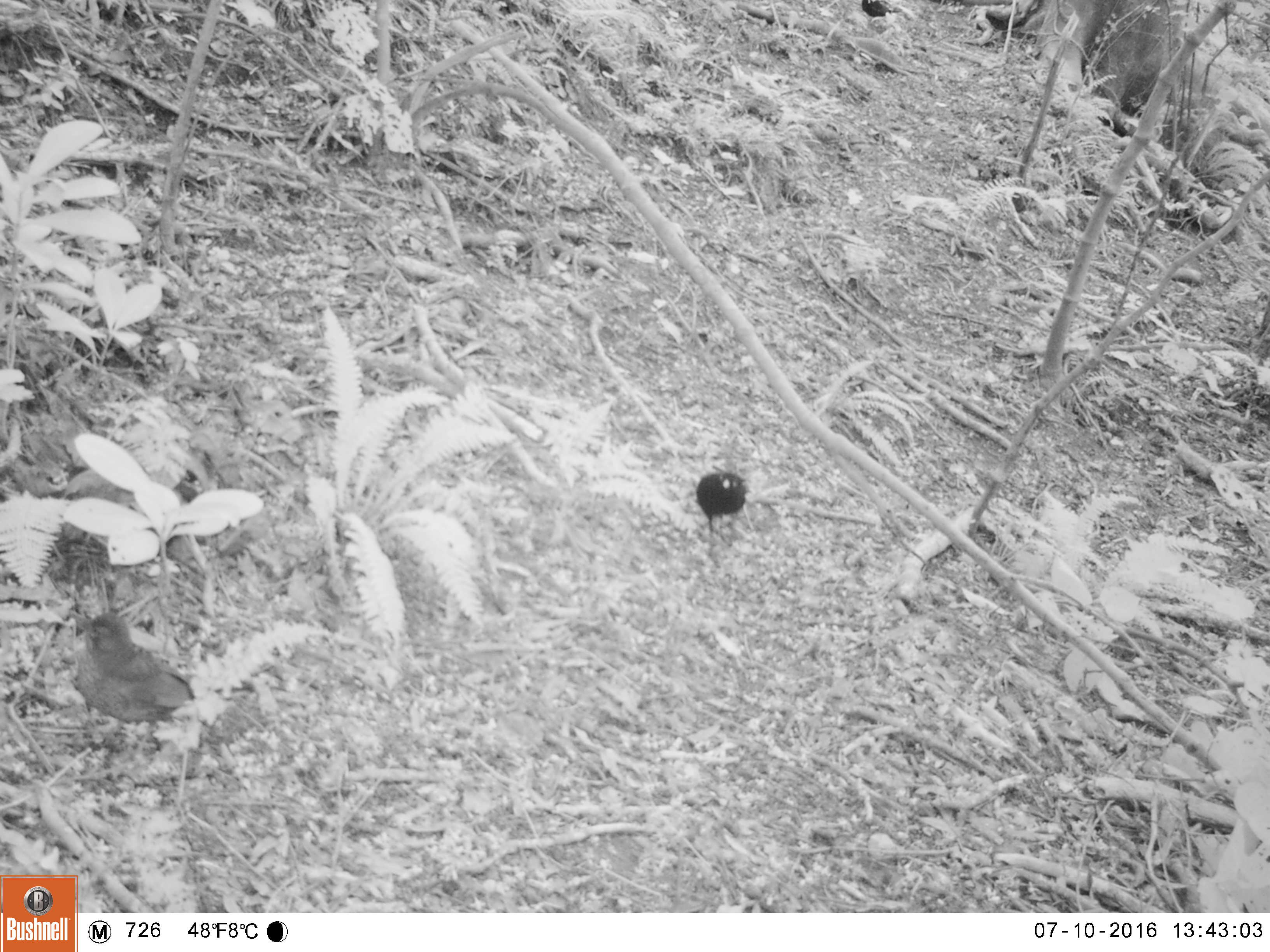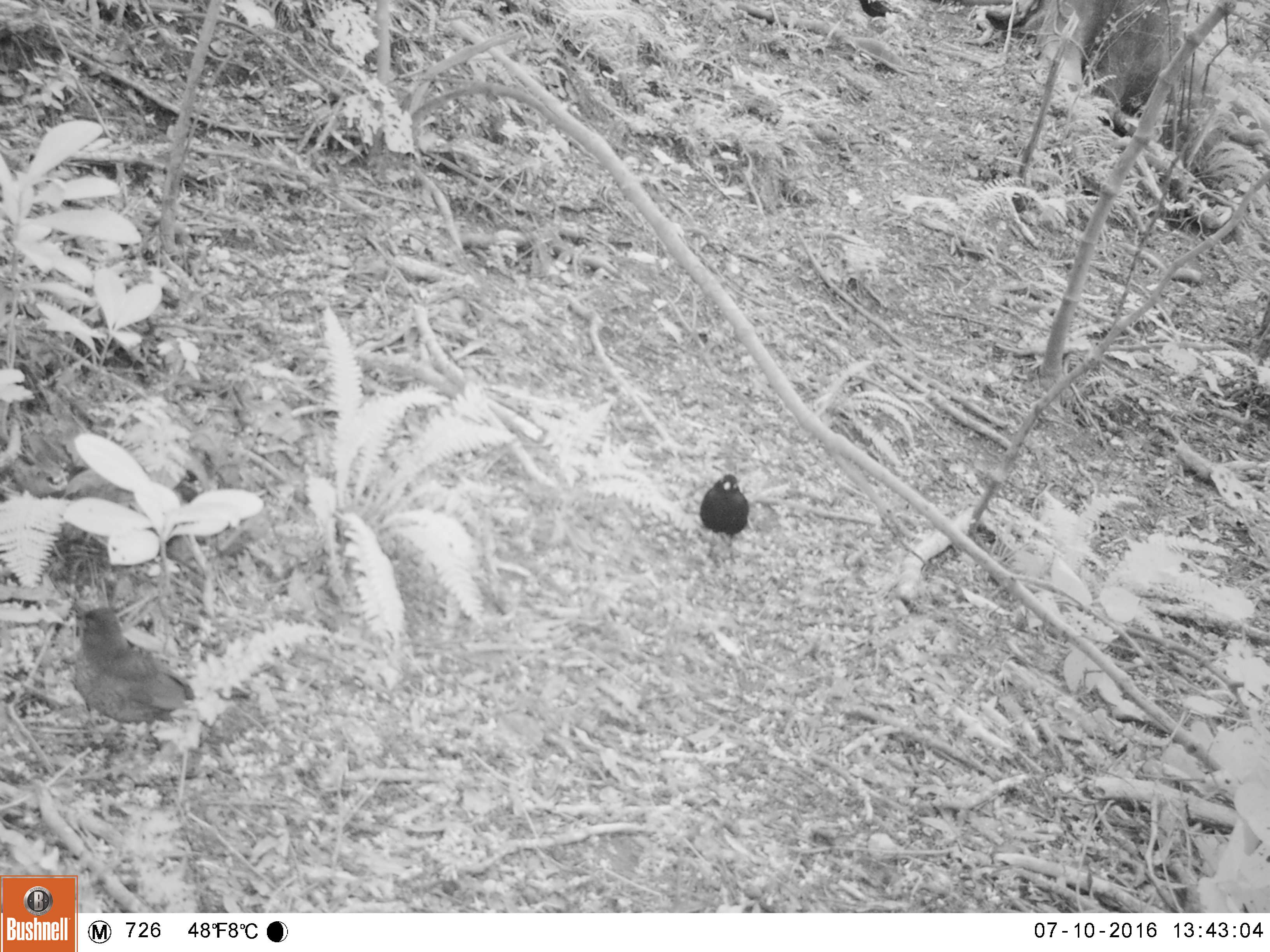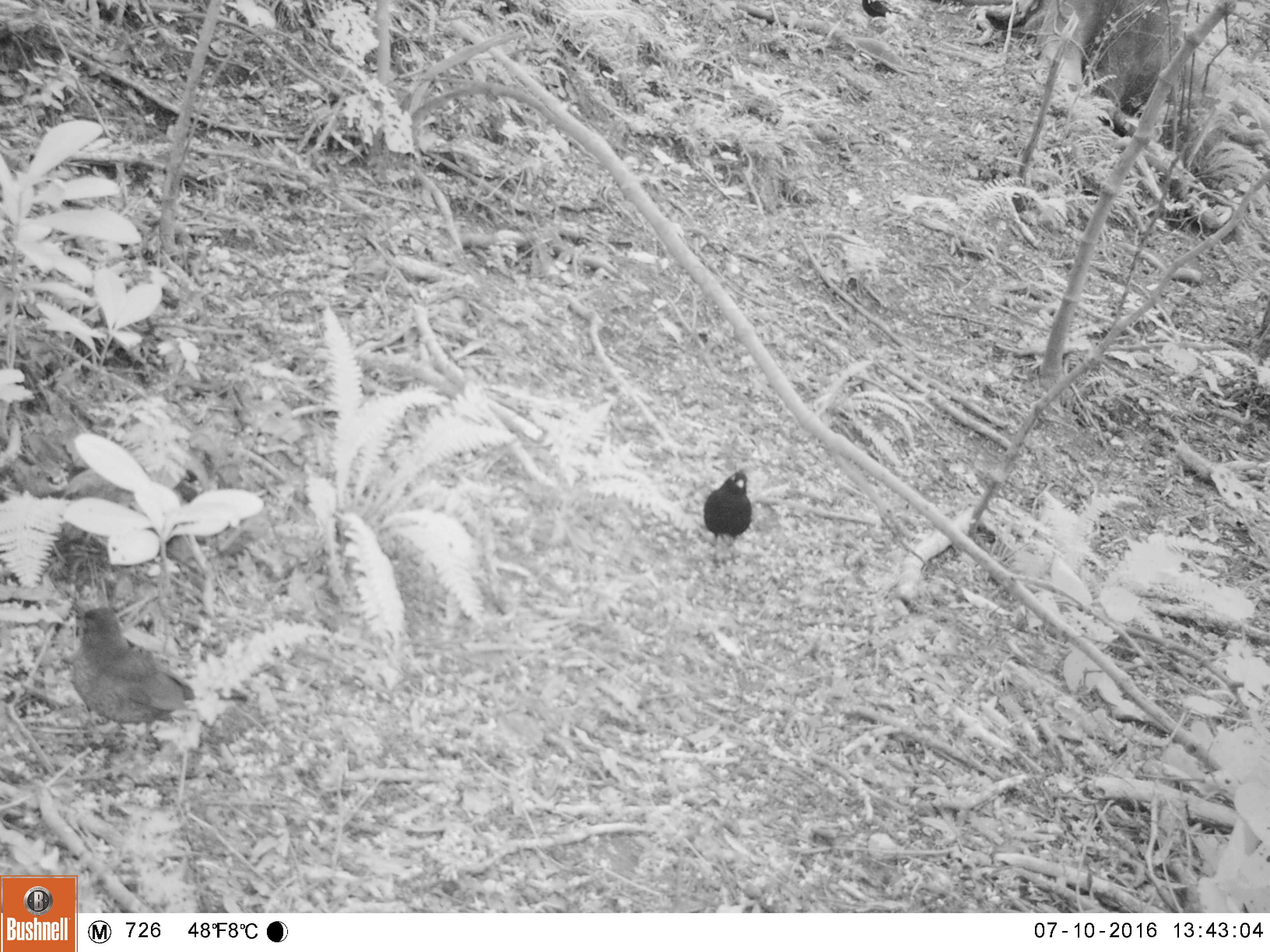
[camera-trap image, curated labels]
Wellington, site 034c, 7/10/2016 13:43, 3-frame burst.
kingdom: Animalia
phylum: Chordata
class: Aves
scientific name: Aves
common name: bird